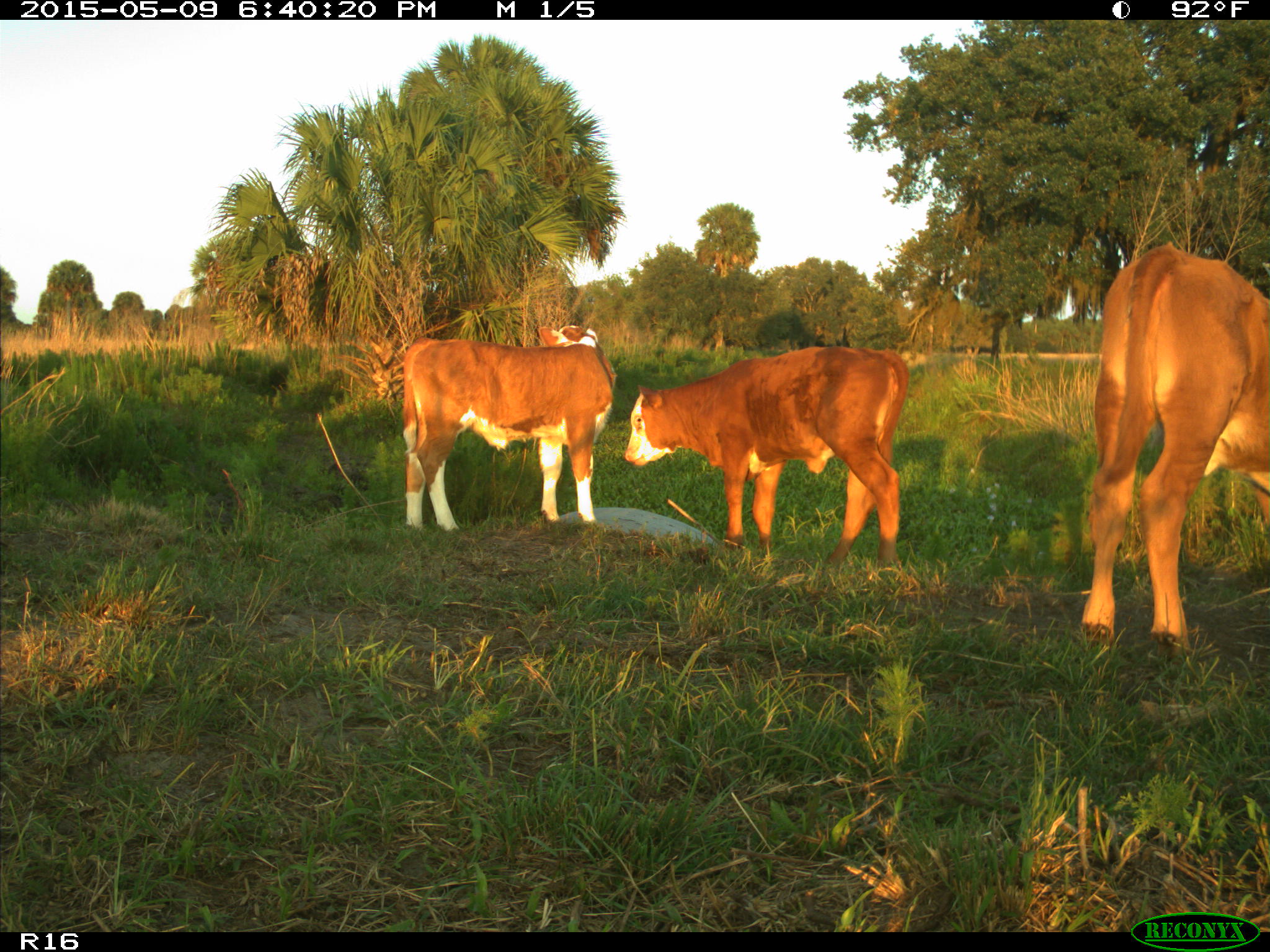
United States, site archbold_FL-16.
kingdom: Animalia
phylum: Chordata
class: Mammalia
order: Artiodactyla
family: Bovidae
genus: Bos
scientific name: Bos taurus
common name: domestic cow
Bos taurus (domestic cow).